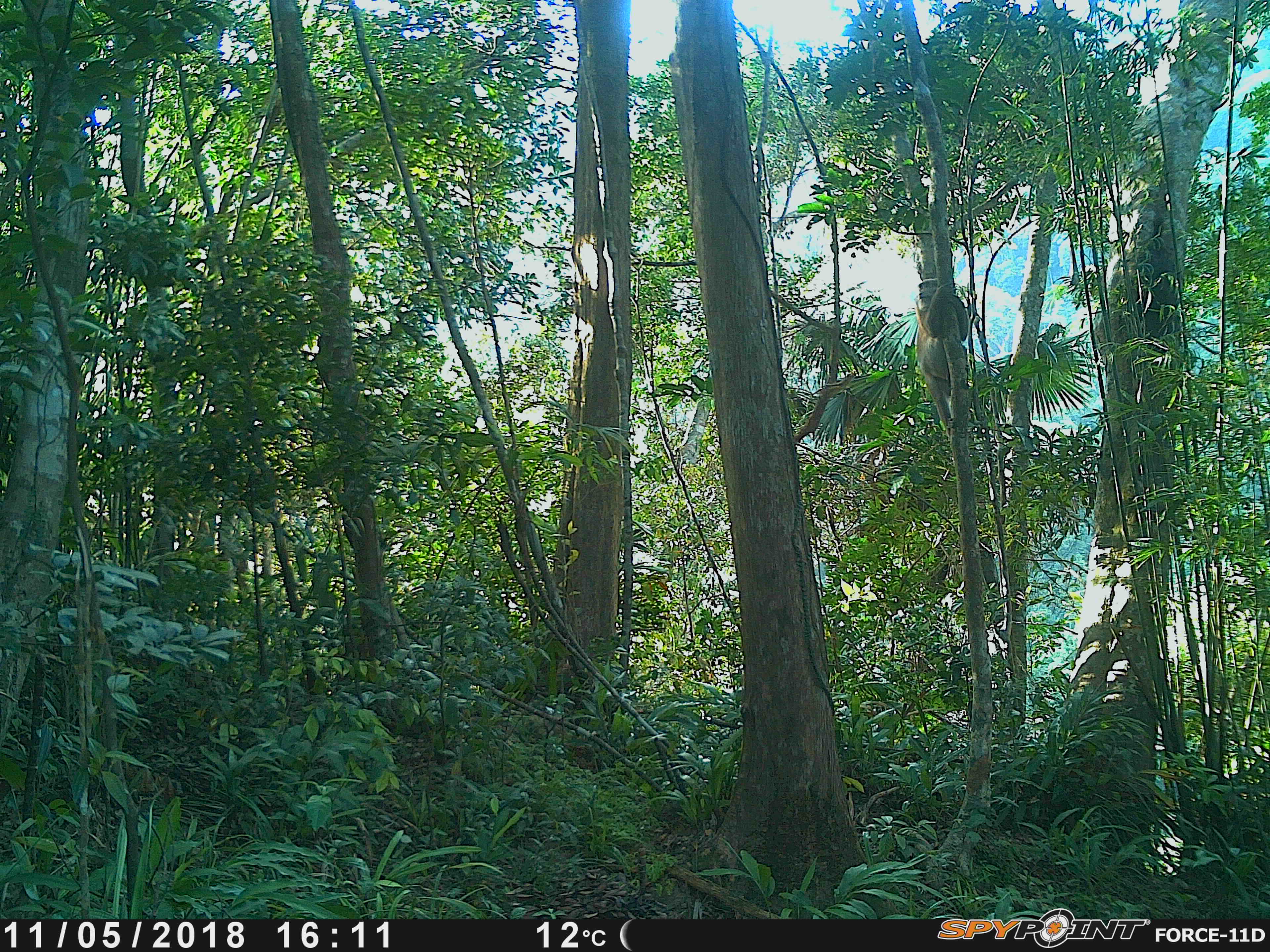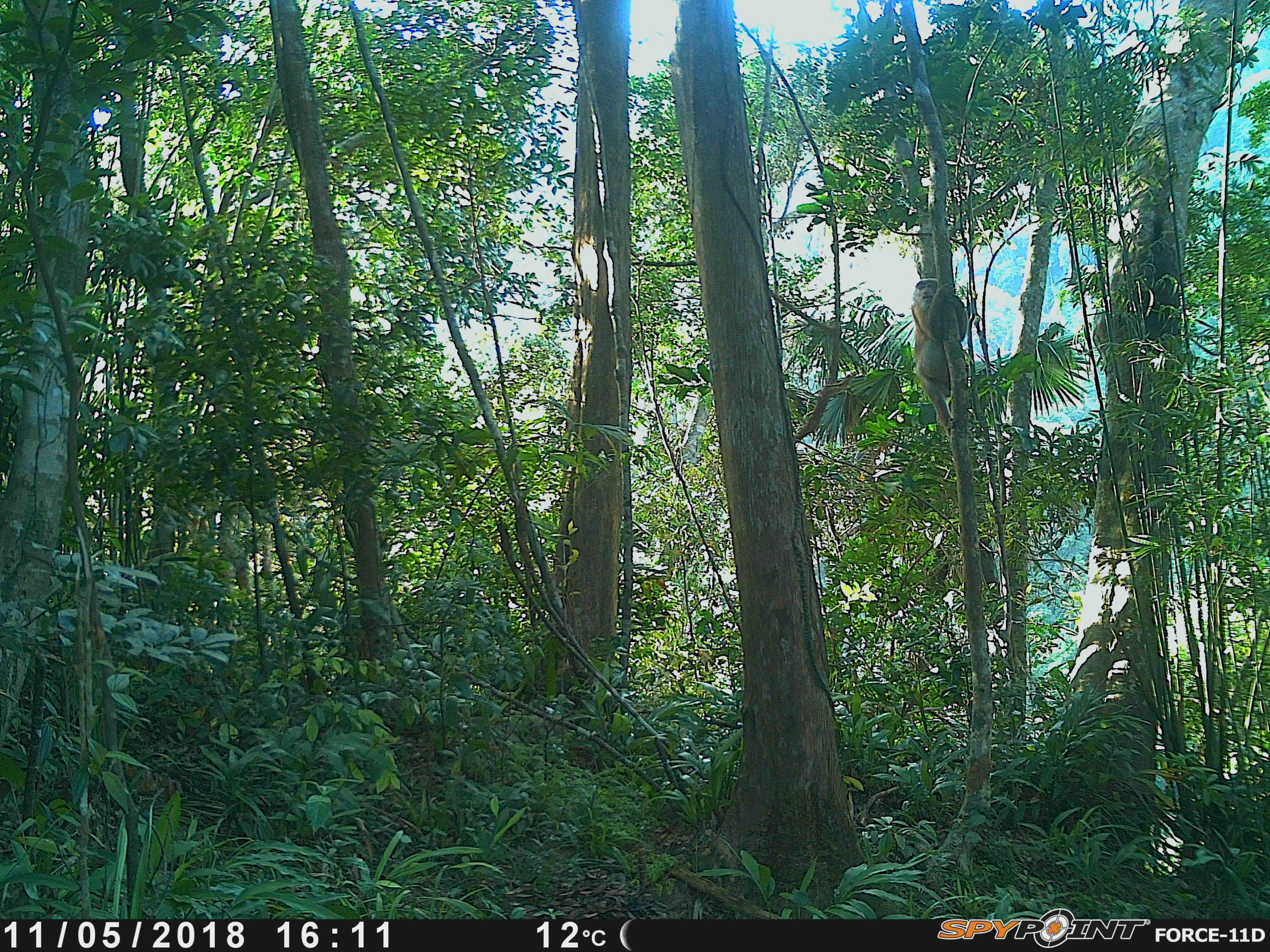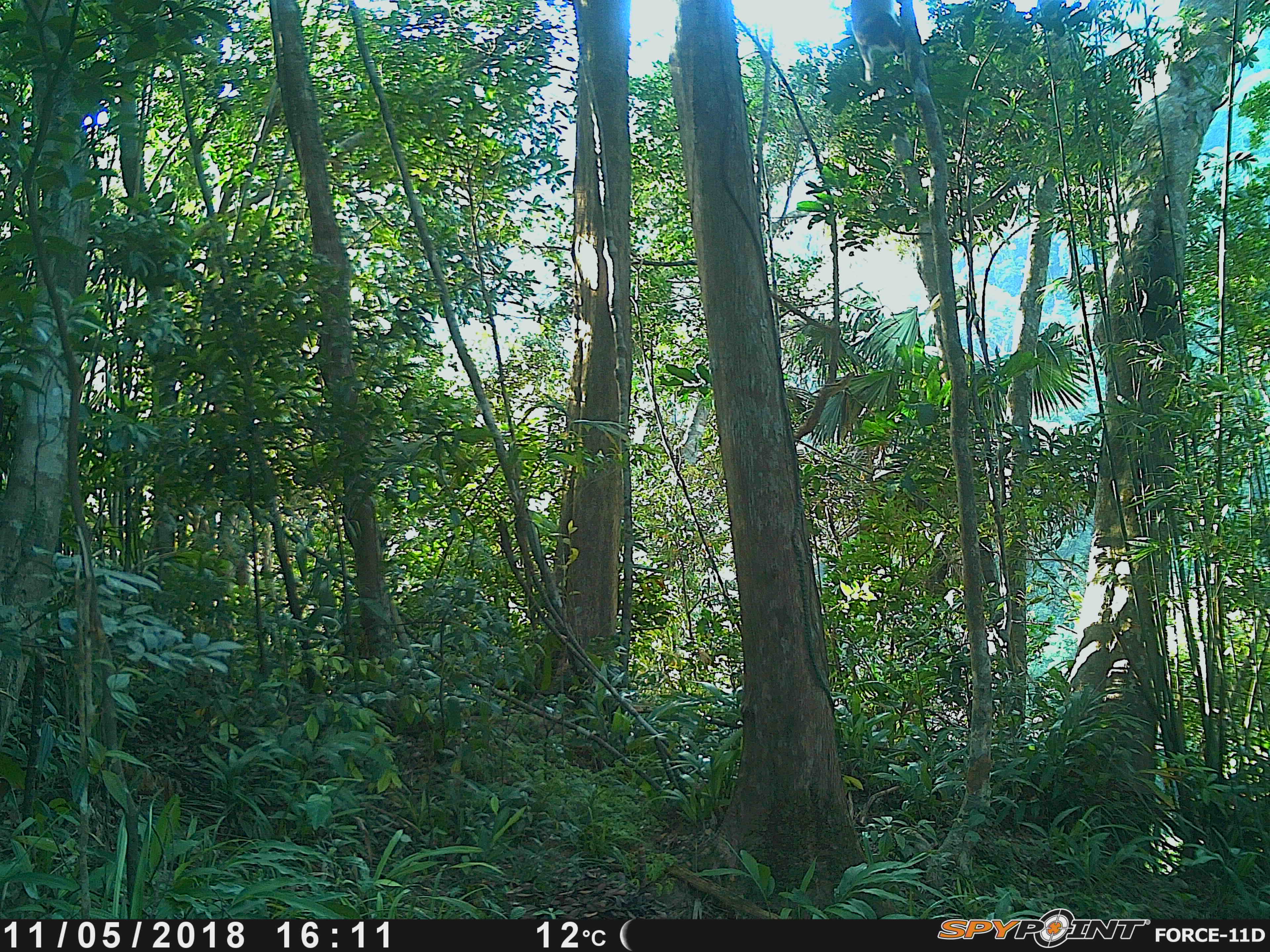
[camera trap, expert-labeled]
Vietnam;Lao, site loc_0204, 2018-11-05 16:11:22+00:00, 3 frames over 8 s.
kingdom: Animalia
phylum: Chordata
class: Mammalia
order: Primates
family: Cercopithecidae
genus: Macaca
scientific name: Macaca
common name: macaques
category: assam or rhesus macaque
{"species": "assam or rhesus macaque (macaques) (Macaca)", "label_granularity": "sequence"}